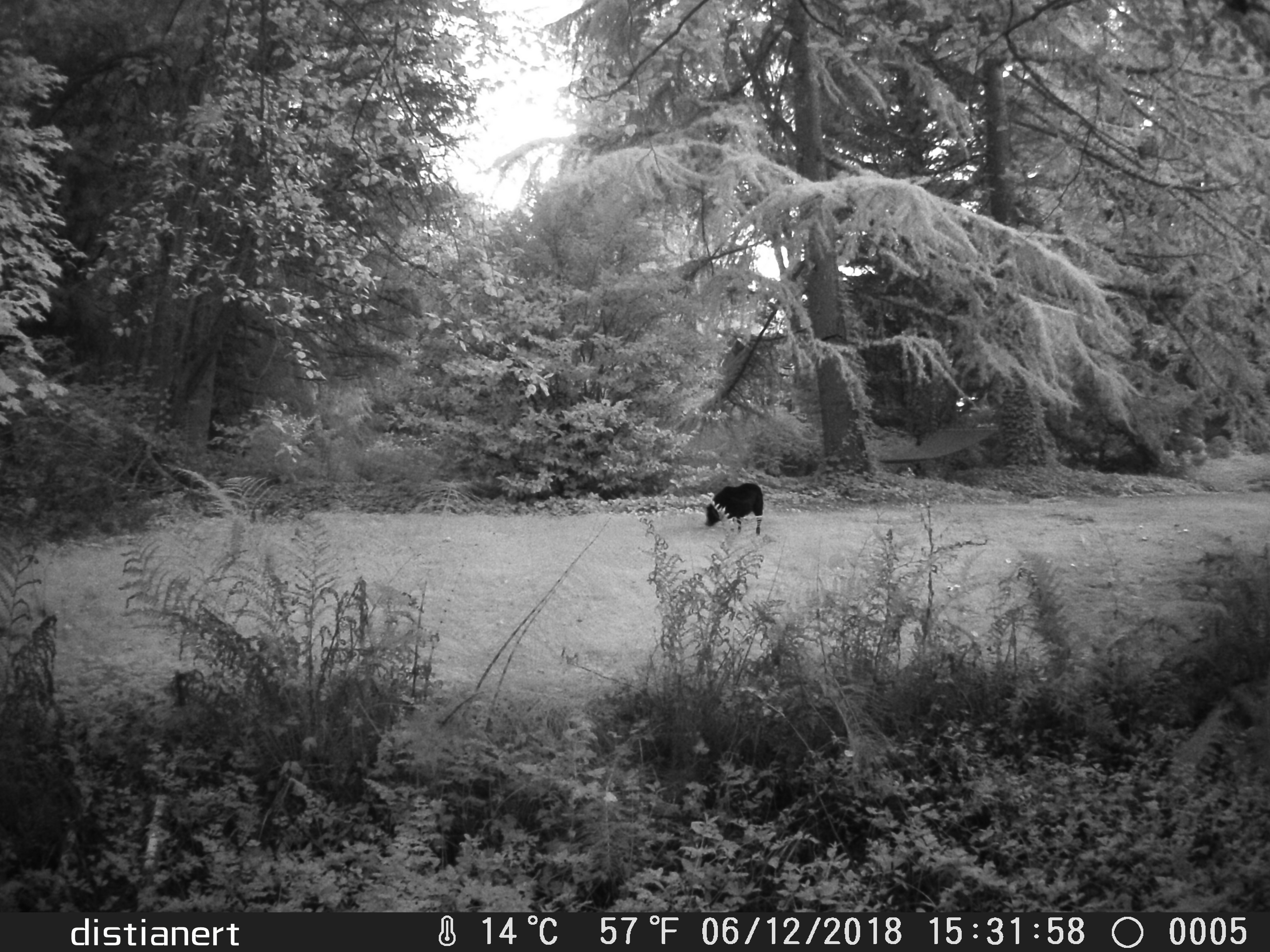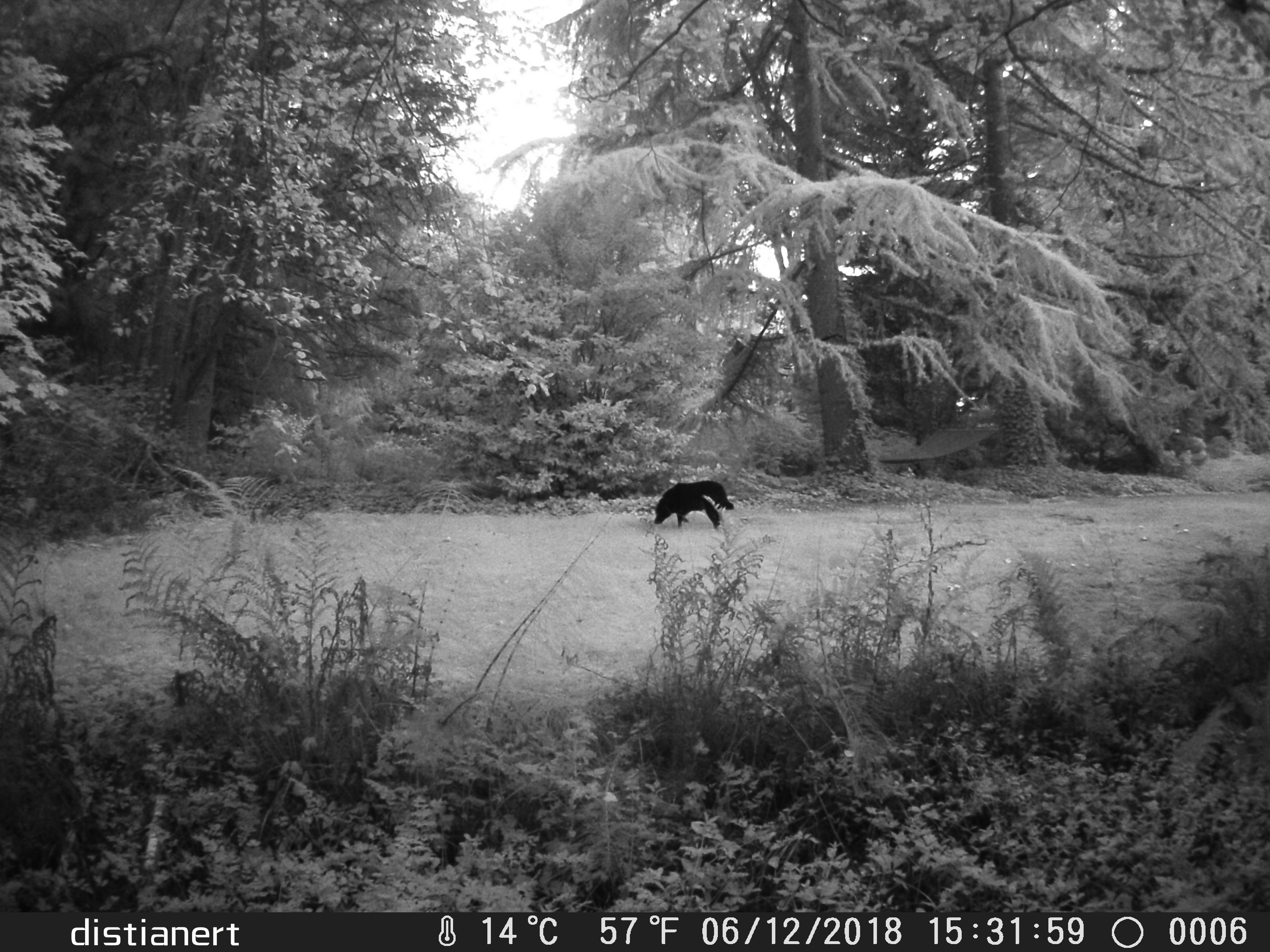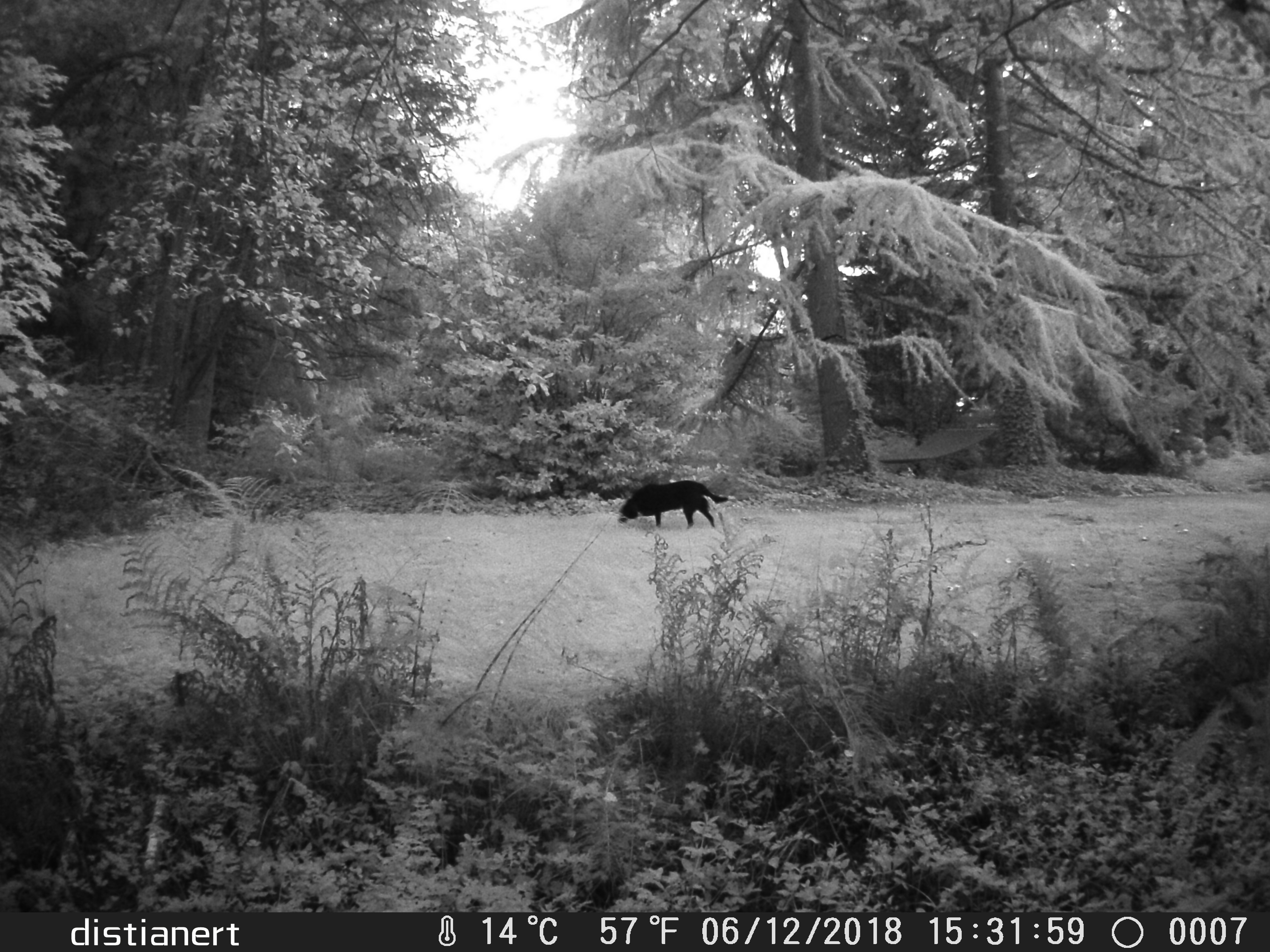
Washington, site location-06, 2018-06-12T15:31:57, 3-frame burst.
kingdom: Animalia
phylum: Chordata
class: Mammalia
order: Carnivora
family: Canidae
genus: Canis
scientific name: Canis familiaris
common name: domestic dog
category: dog